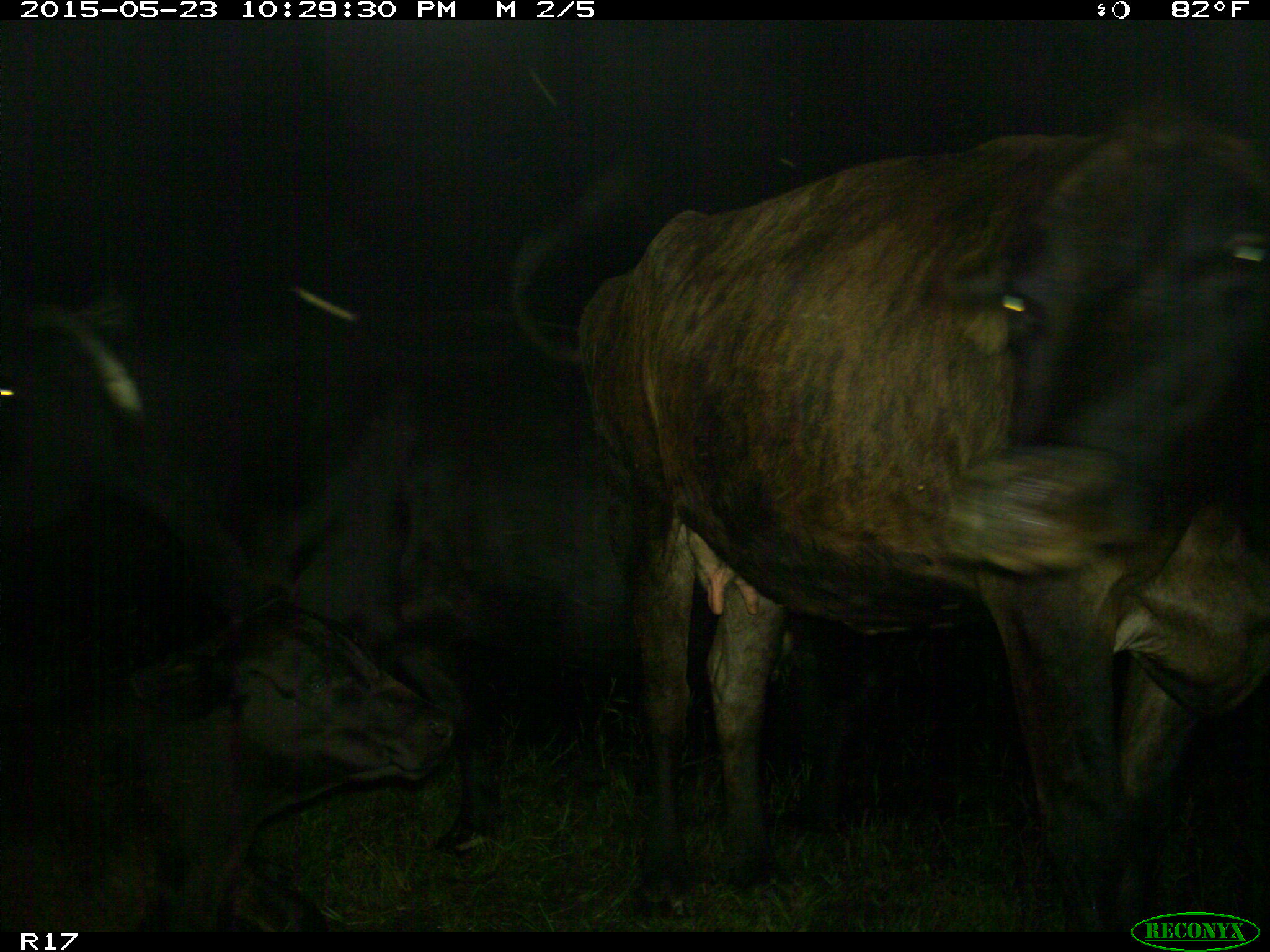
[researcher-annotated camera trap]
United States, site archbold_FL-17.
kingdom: Animalia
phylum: Chordata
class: Mammalia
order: Artiodactyla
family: Bovidae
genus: Bos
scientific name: Bos taurus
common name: domestic cow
Bos taurus (domestic cow).